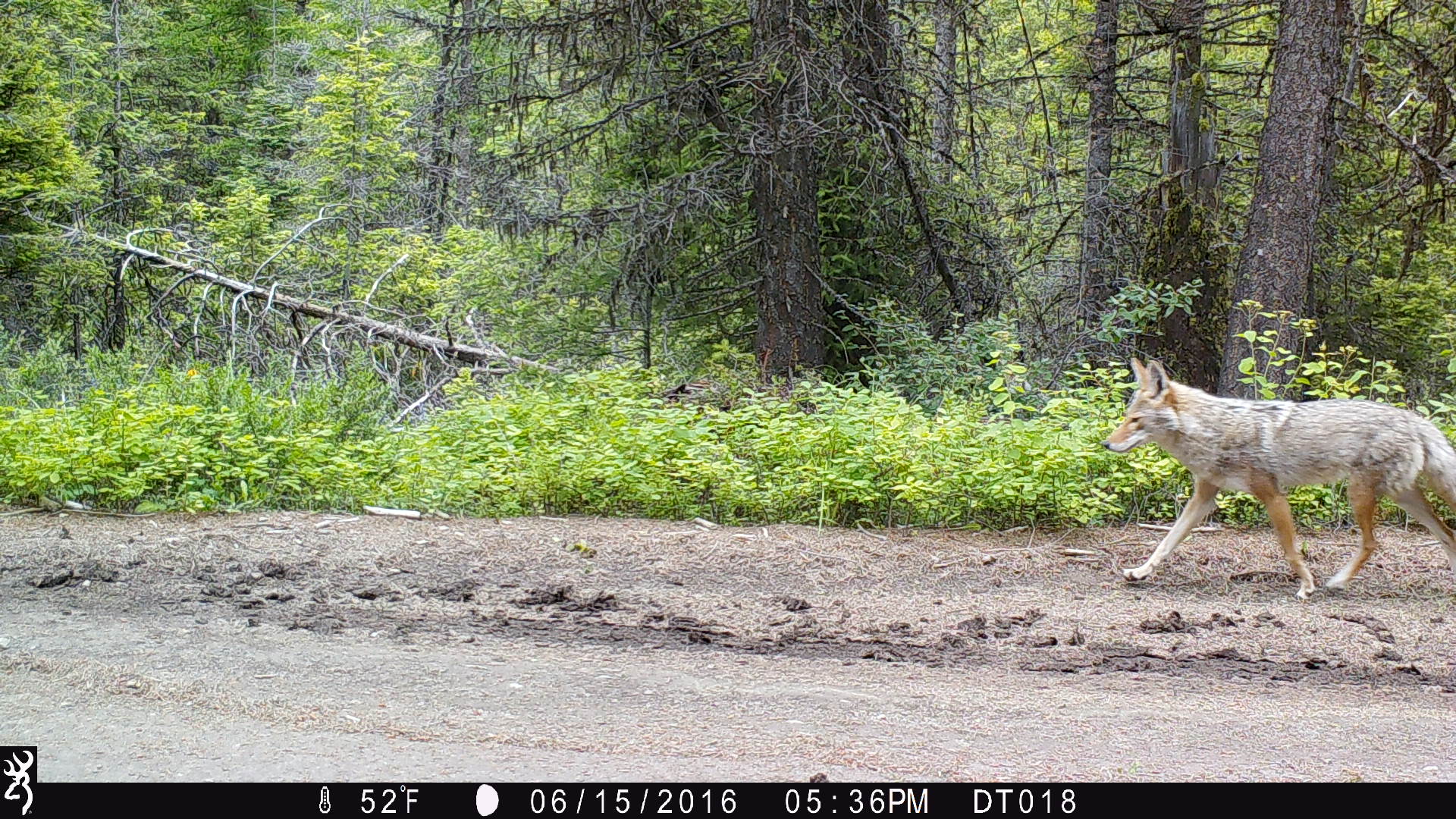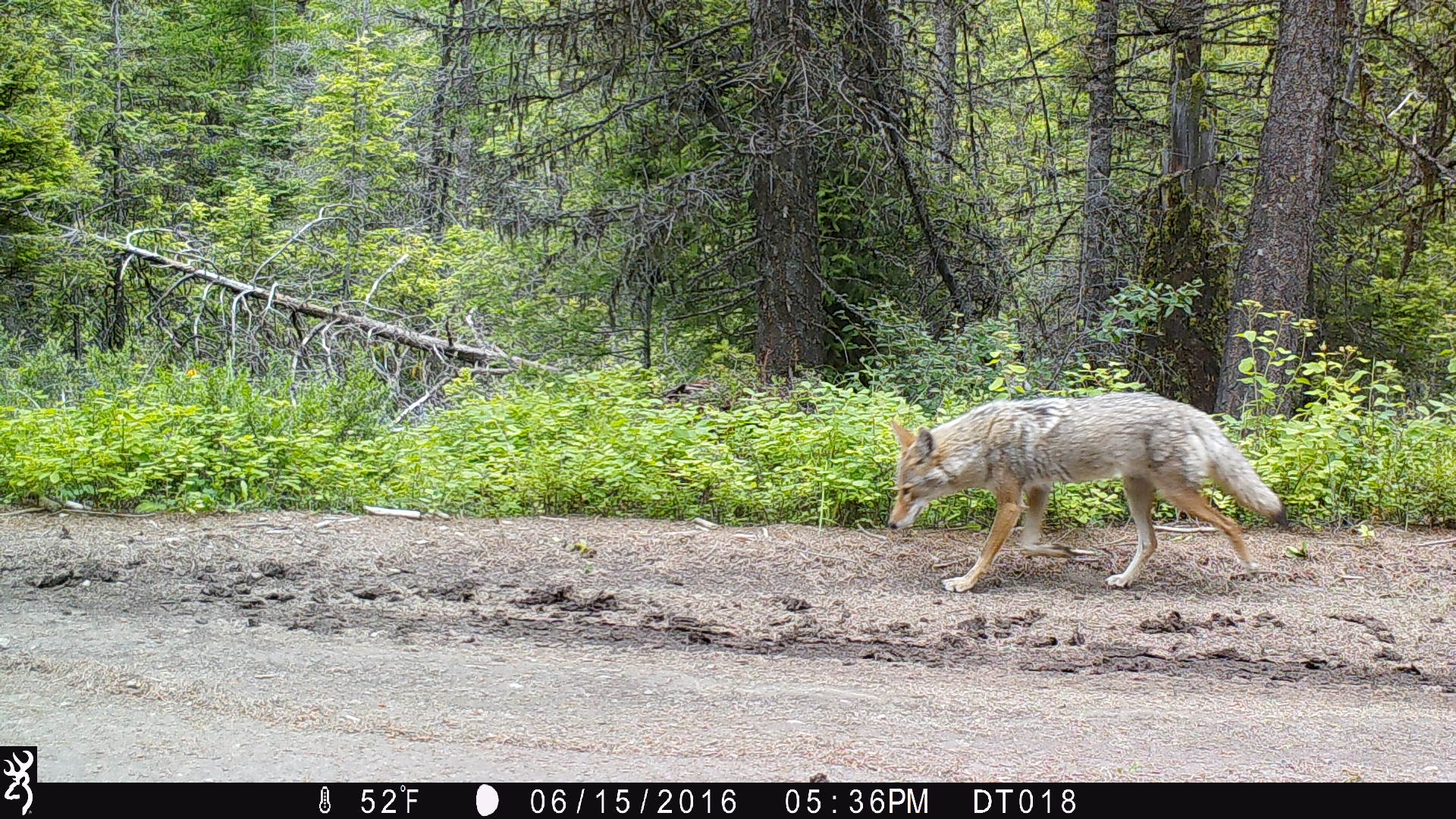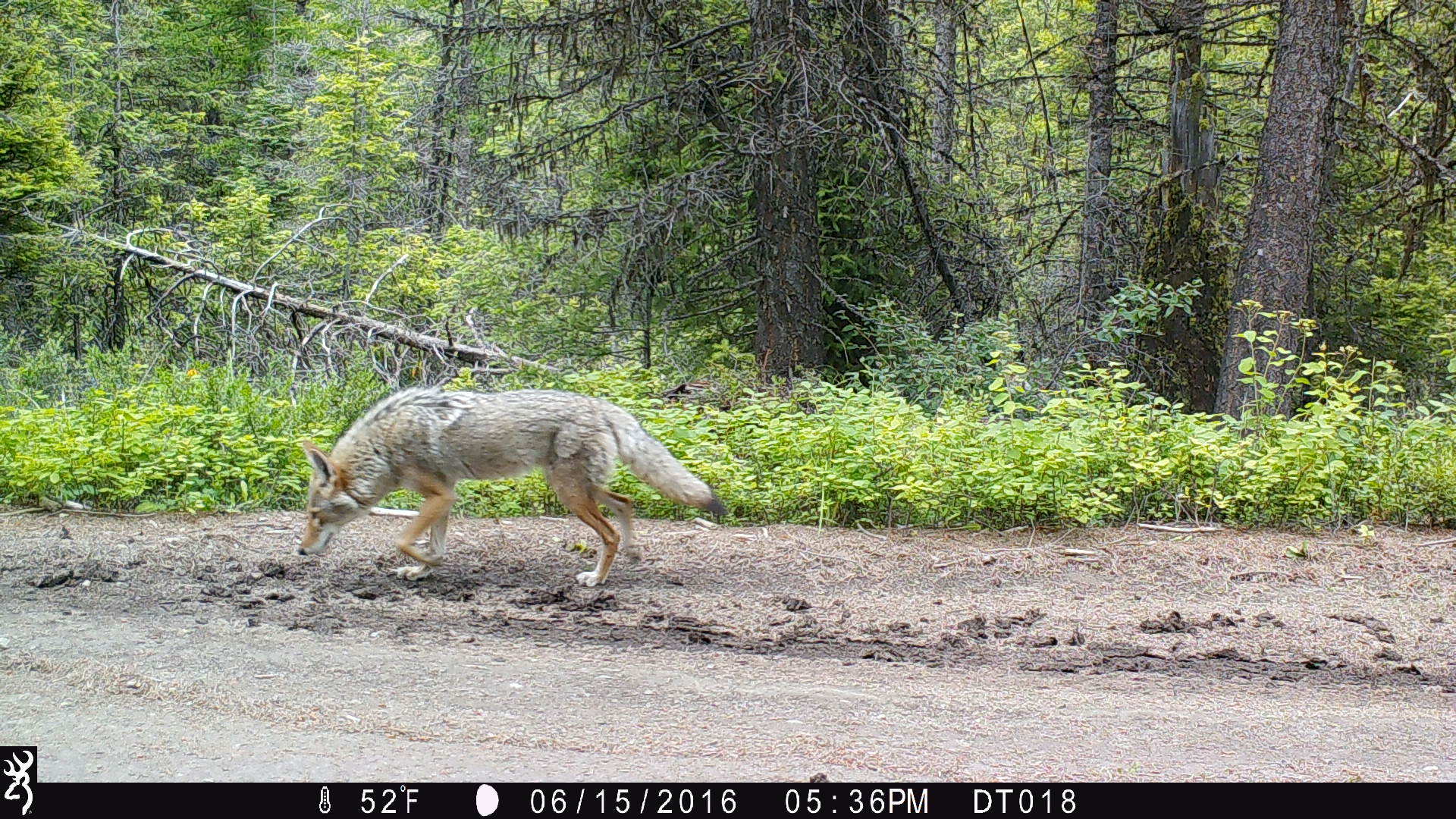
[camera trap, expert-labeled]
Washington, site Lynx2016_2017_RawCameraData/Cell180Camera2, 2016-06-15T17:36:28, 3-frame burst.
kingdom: Animalia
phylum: Chordata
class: Mammalia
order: Carnivora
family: Canidae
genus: Canis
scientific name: Canis latrans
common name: coyote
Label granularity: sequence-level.